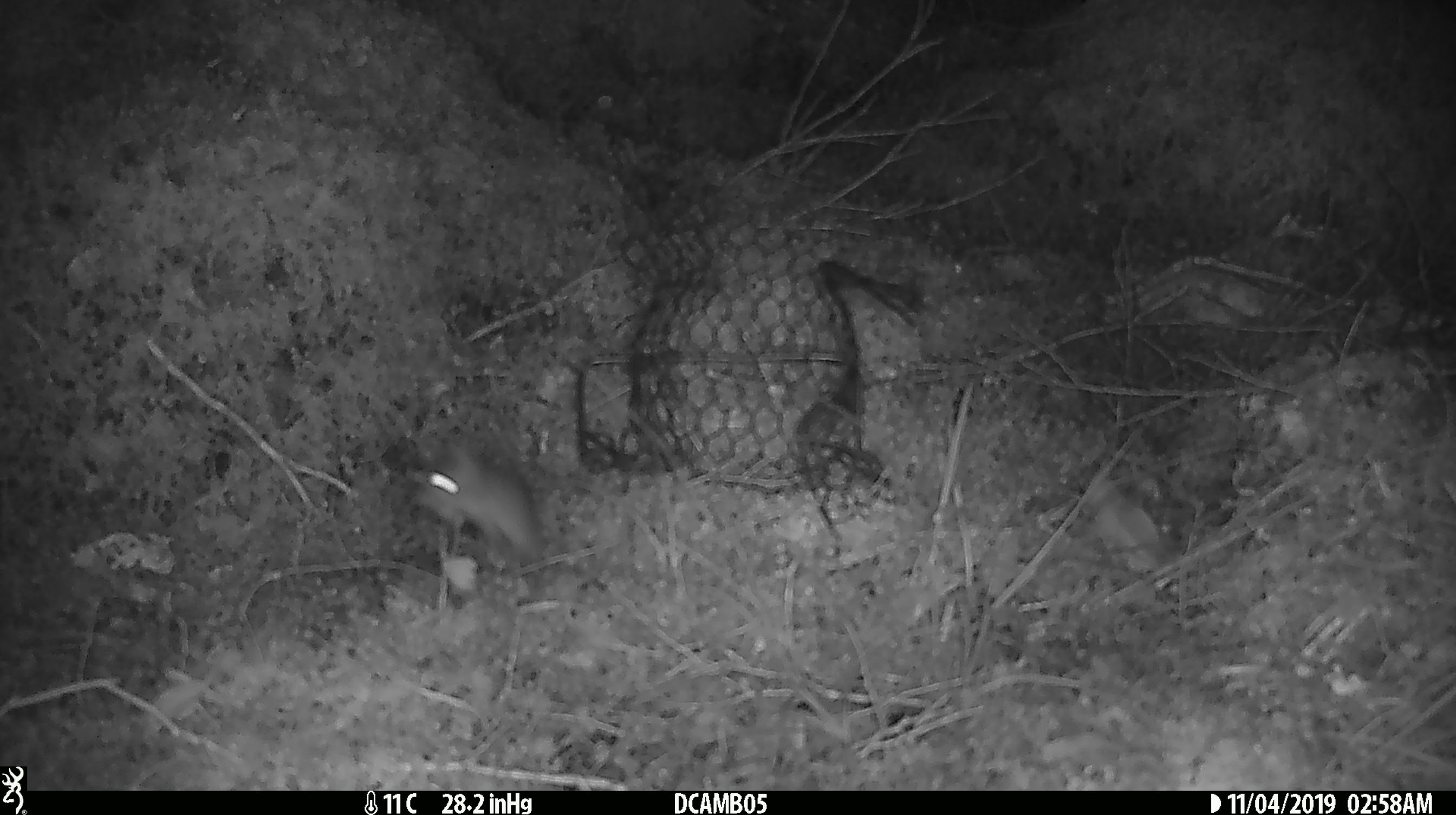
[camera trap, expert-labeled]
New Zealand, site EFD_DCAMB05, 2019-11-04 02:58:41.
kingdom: Animalia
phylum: Chordata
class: Mammalia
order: Rodentia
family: Muridae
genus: Mus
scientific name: Mus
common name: mouse